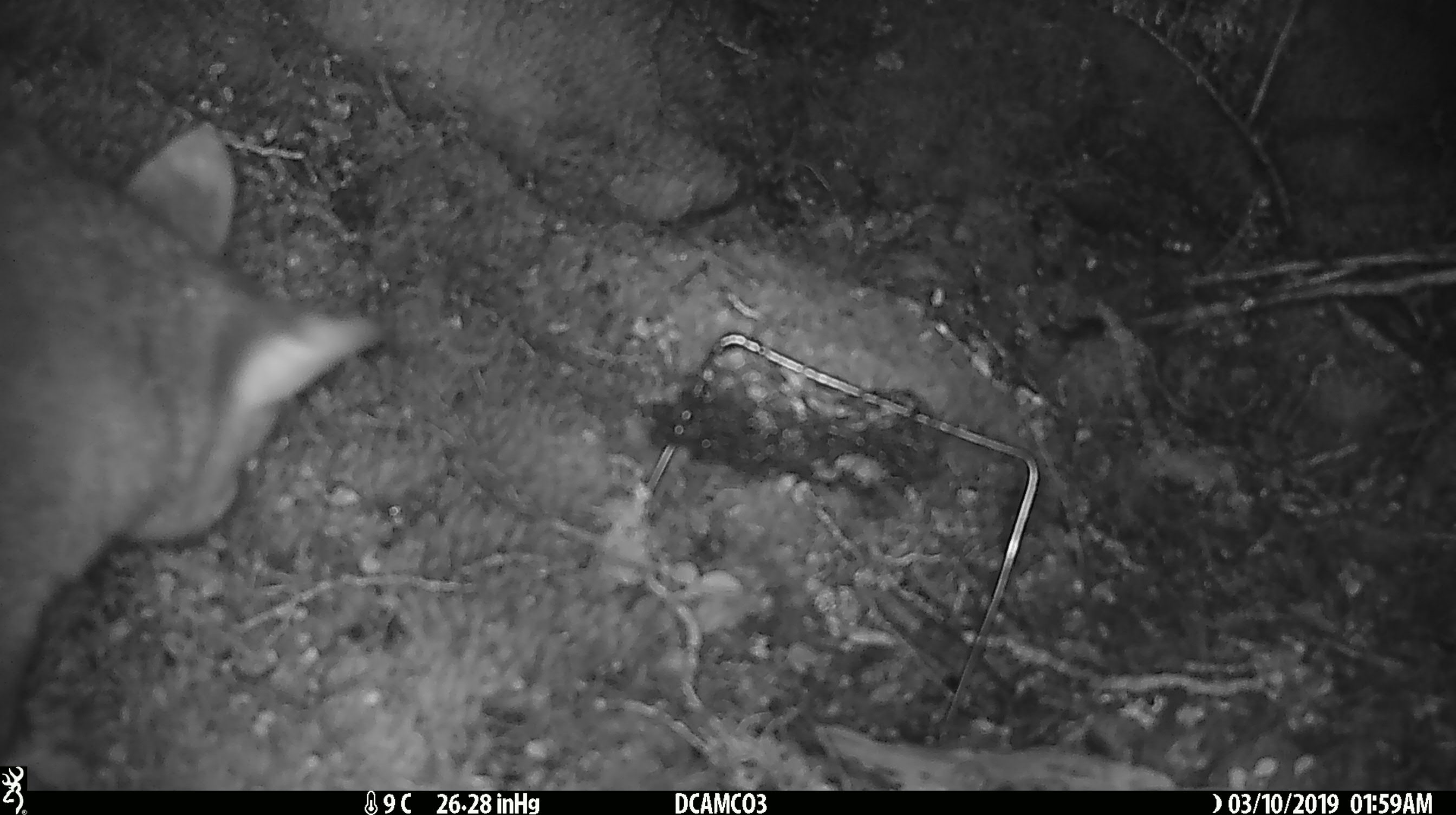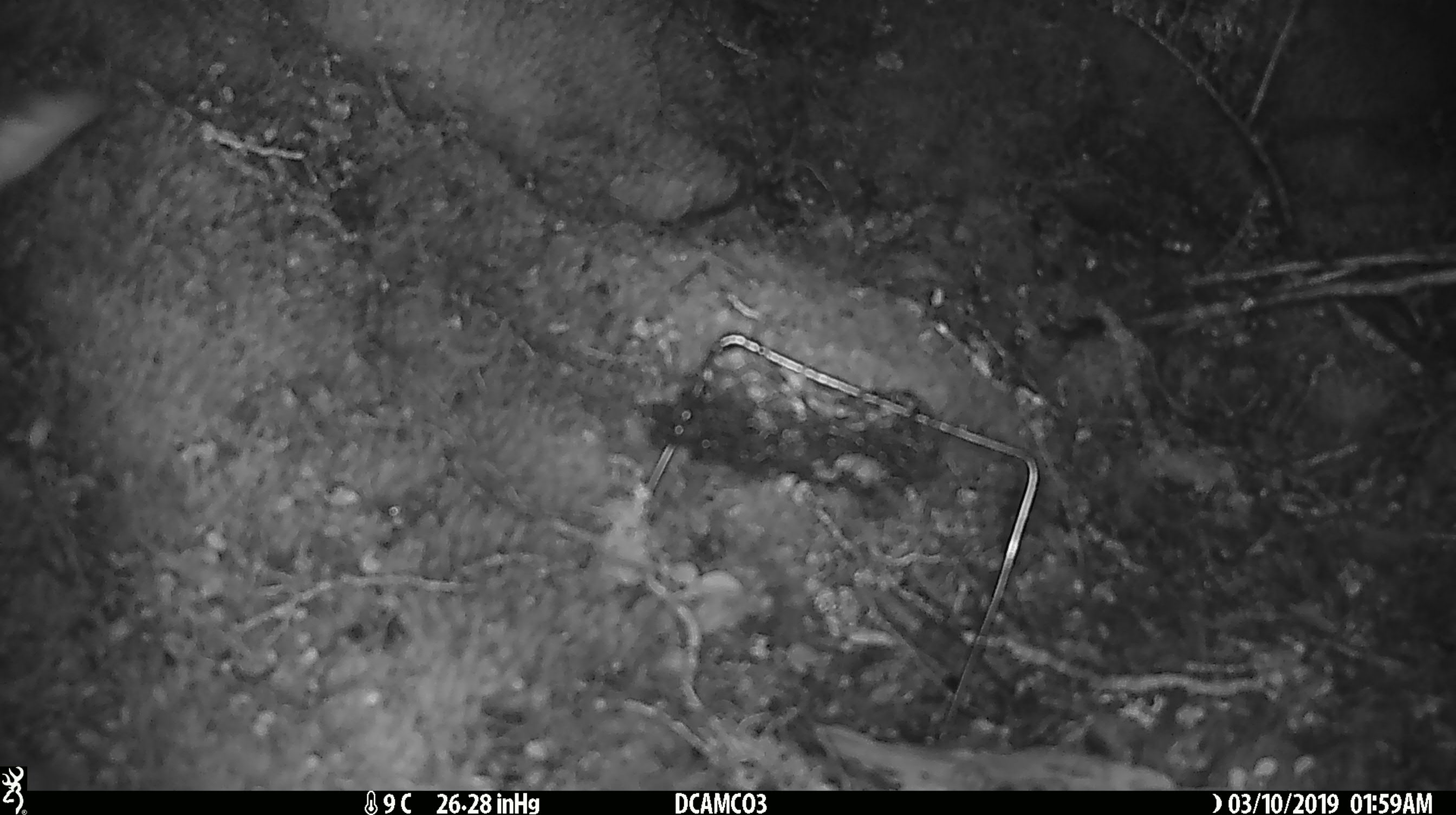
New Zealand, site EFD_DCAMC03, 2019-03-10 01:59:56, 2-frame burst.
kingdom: Animalia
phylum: Chordata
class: Mammalia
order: Diprotodontia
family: Phalangeridae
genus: Trichosurus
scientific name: Trichosurus vulpecula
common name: common brushtail possum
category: possum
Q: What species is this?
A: Possum (common brushtail possum) (Trichosurus vulpecula).